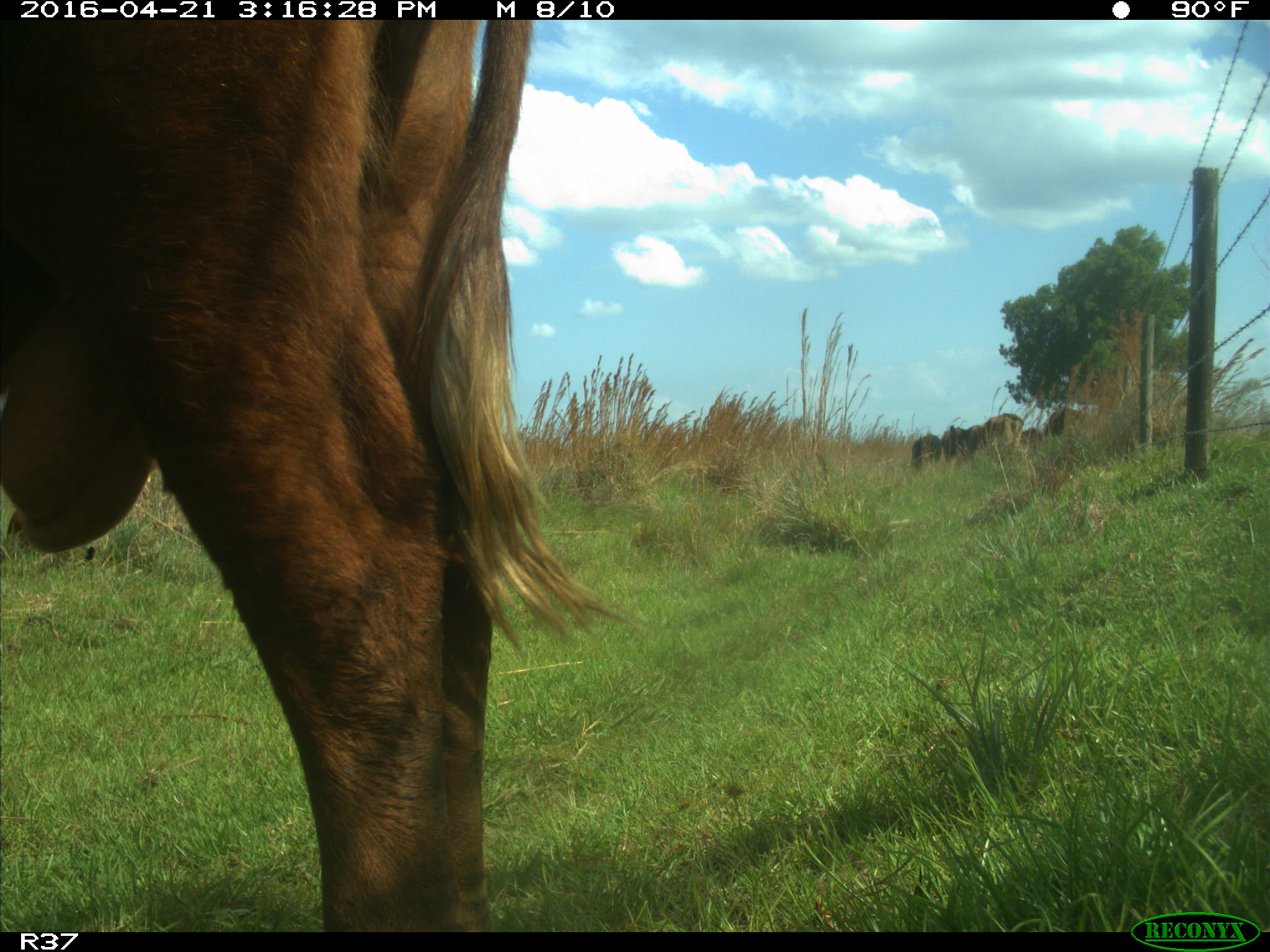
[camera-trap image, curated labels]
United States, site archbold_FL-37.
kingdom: Animalia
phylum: Chordata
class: Mammalia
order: Artiodactyla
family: Bovidae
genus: Bos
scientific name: Bos taurus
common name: domestic cow